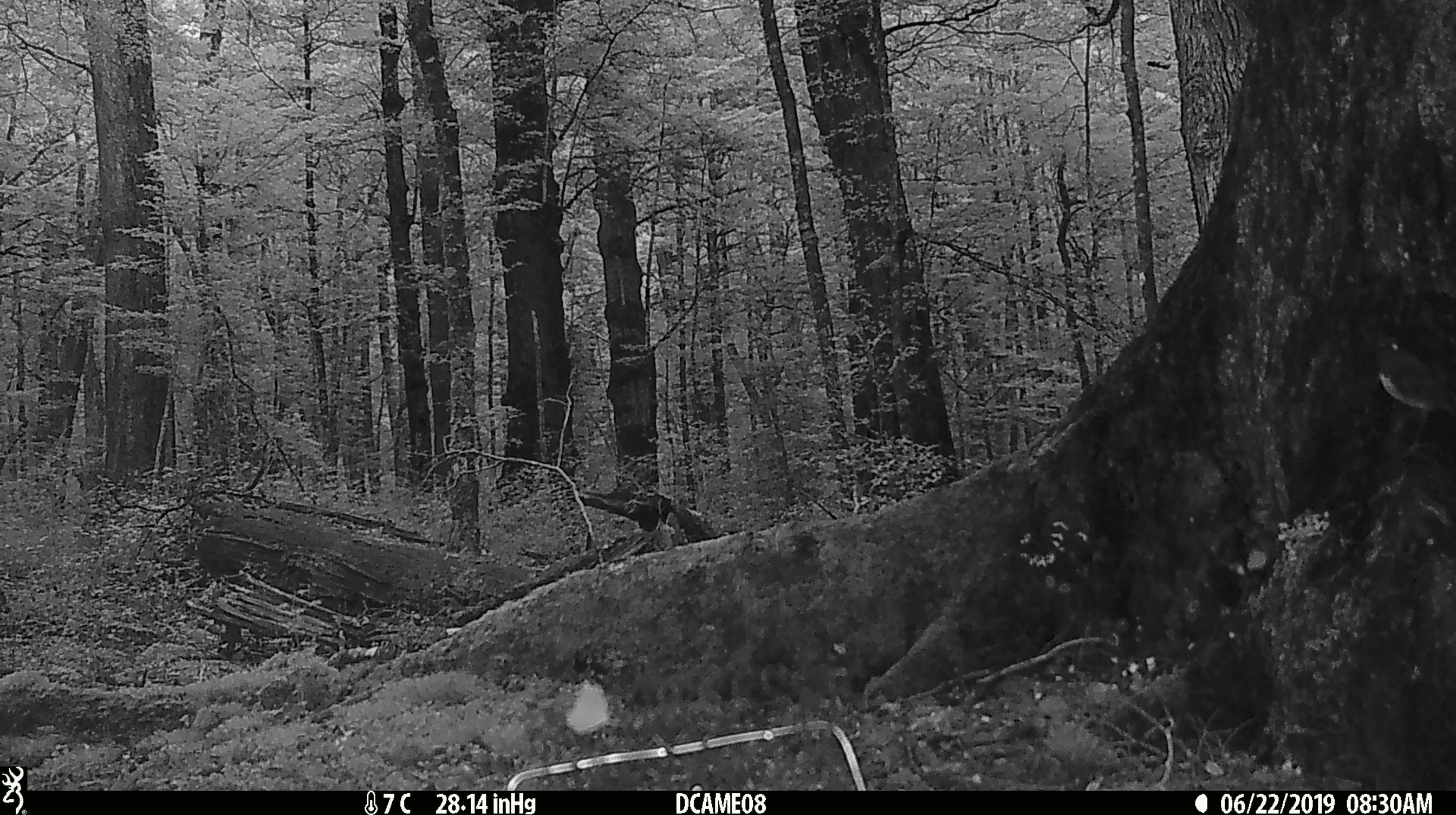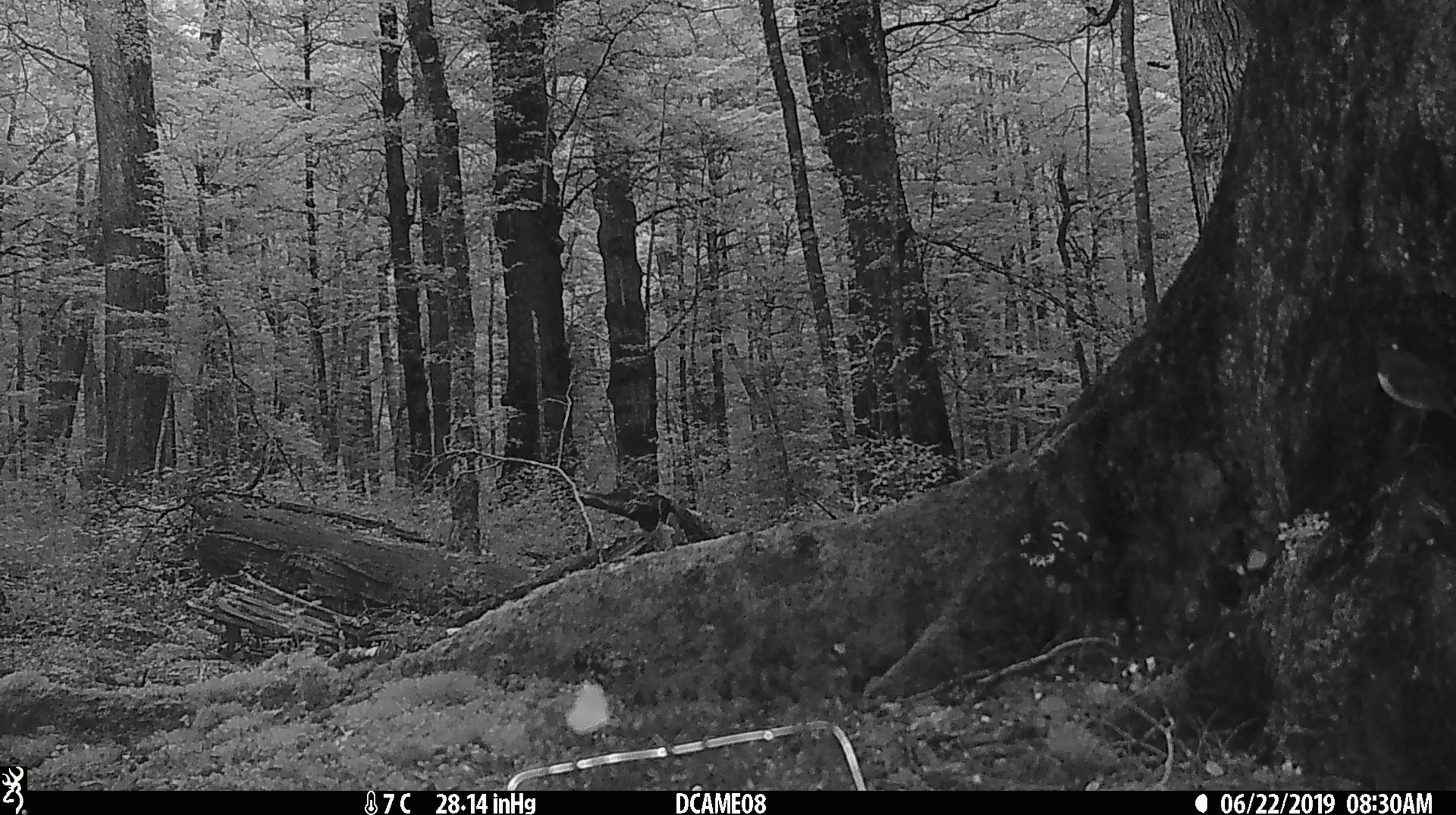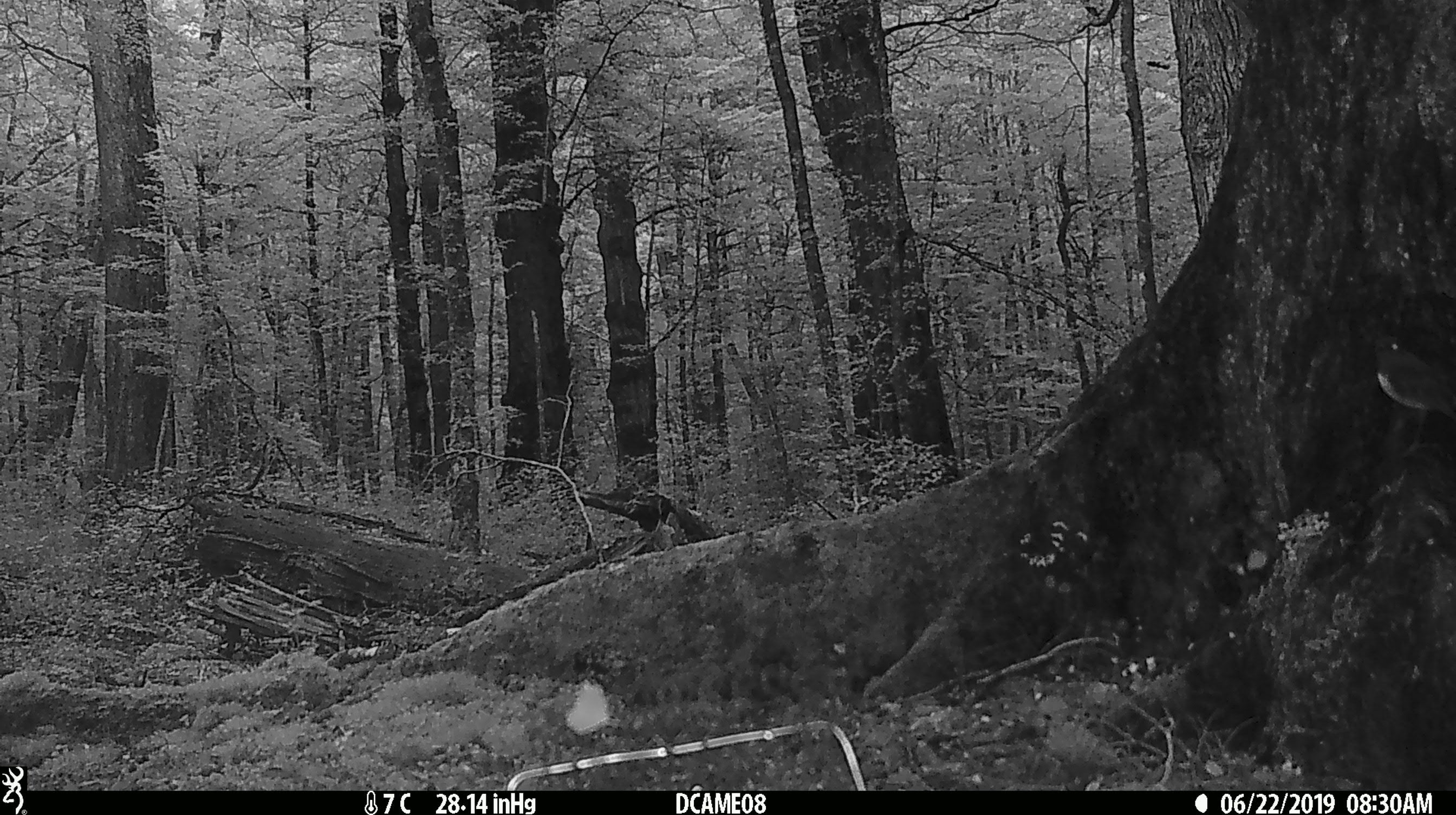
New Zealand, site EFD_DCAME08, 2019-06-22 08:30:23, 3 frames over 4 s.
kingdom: Animalia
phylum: Chordata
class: Aves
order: Passeriformes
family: Petroicidae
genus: Petroica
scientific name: Petroica australis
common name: new zealand robin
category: robin